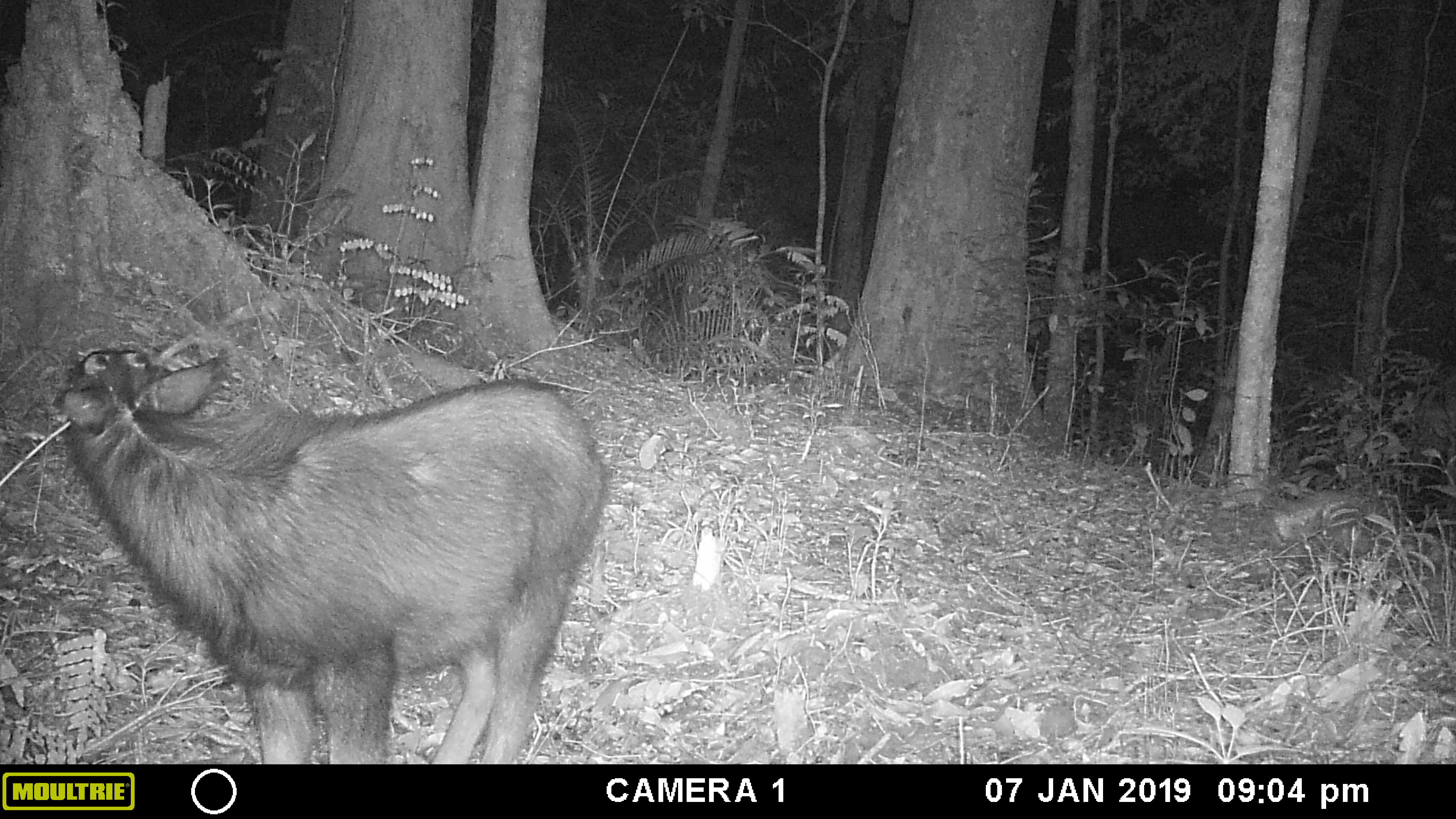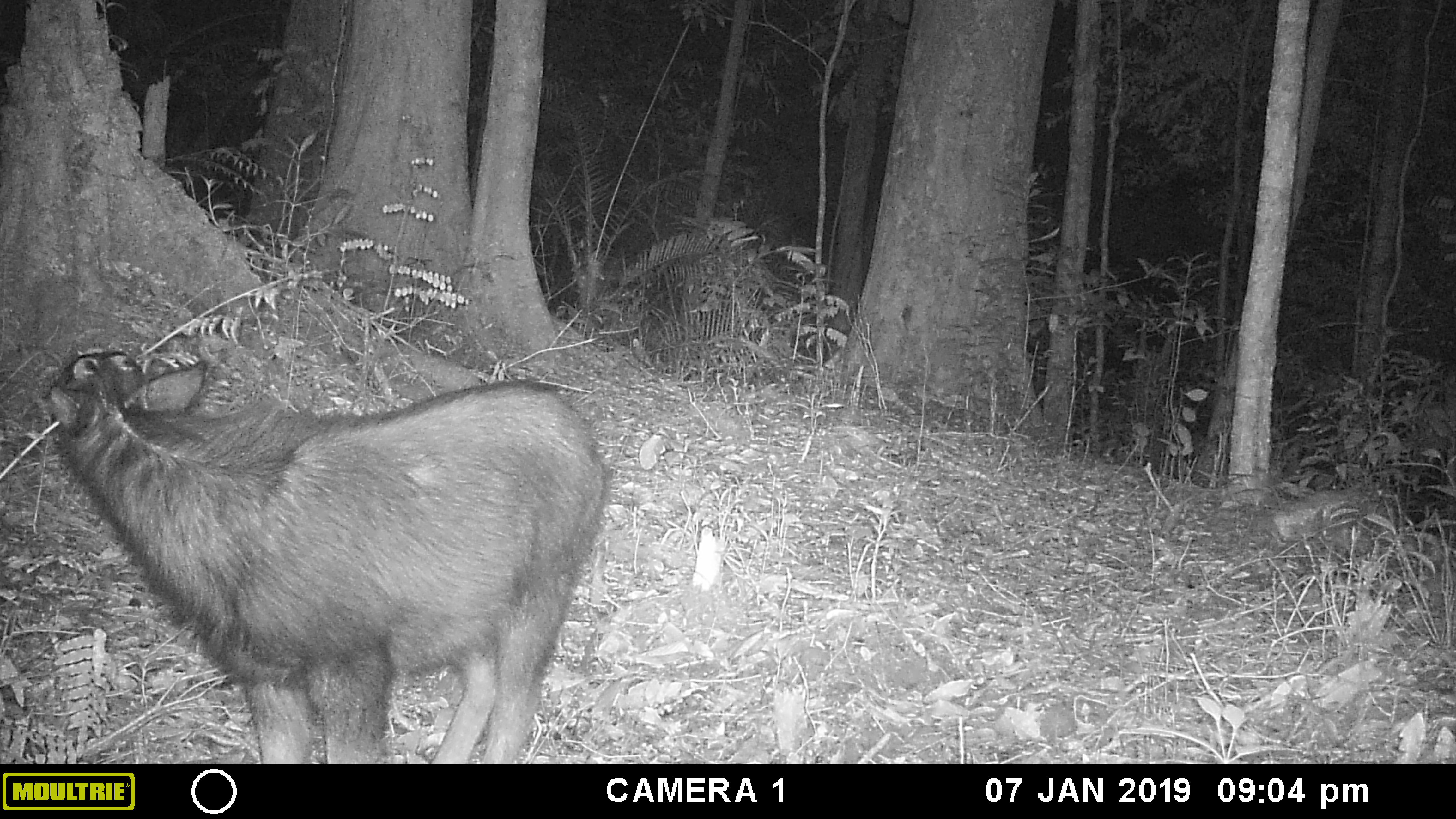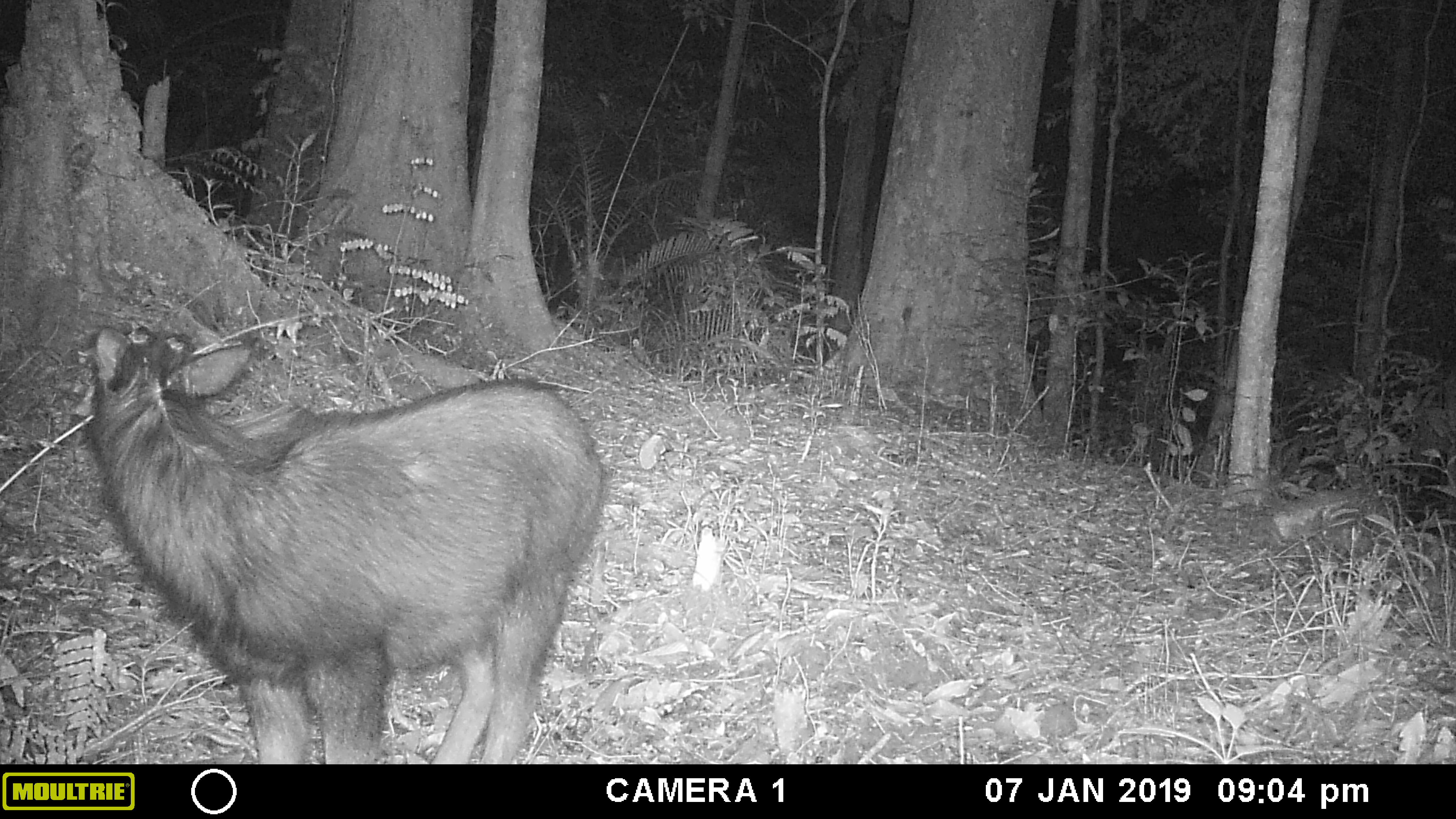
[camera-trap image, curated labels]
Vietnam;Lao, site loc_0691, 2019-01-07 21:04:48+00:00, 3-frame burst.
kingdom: Animalia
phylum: Chordata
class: Mammalia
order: Artiodactyla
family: Bovidae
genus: Capricornis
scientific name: Capricornis sumatraensis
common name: chinese serow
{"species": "chinese serow (Capricornis sumatraensis)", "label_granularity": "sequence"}